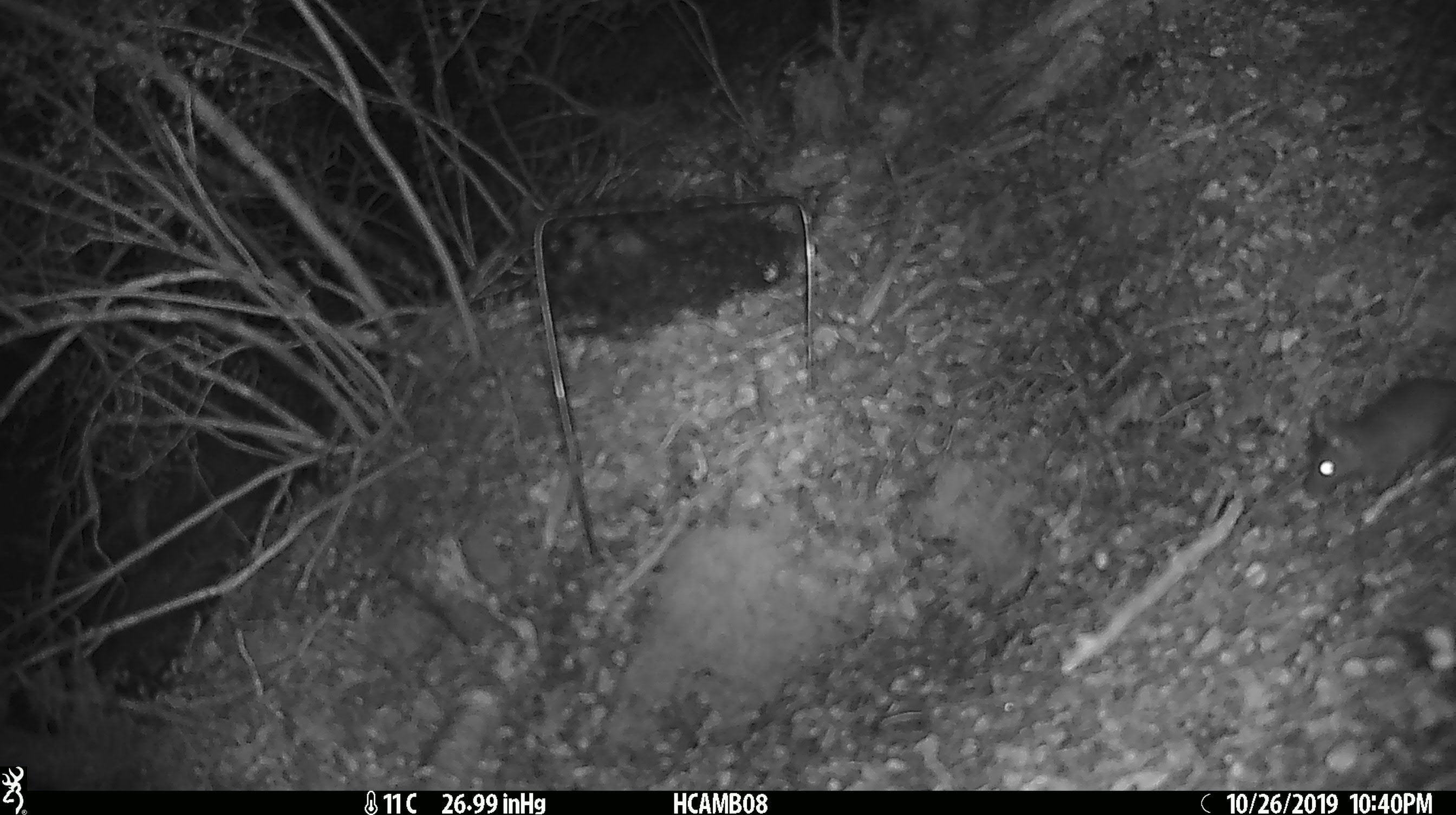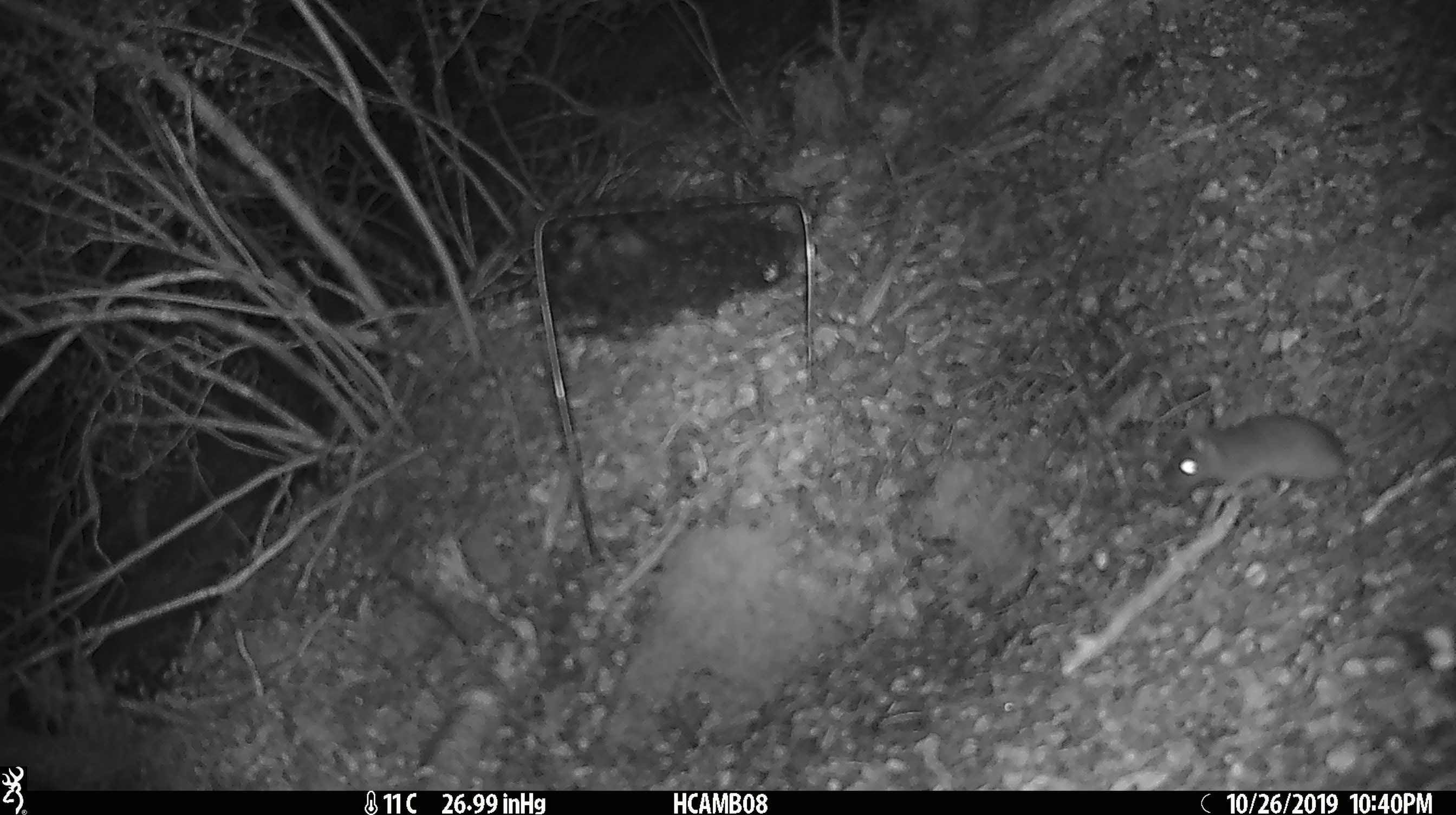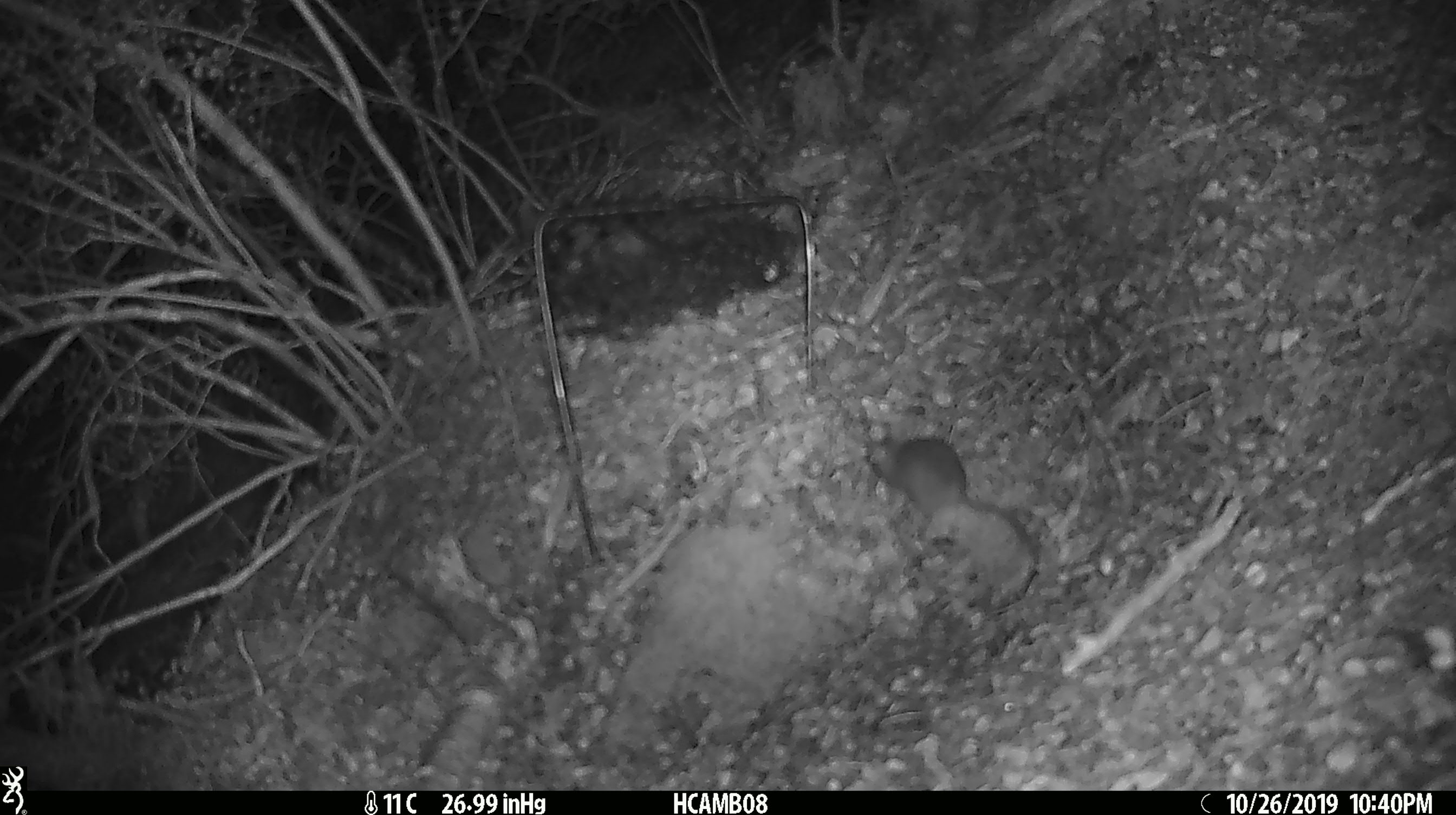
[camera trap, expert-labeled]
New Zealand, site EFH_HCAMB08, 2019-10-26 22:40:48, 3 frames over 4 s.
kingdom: Animalia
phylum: Chordata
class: Mammalia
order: Rodentia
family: Muridae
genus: Mus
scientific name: Mus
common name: mouse